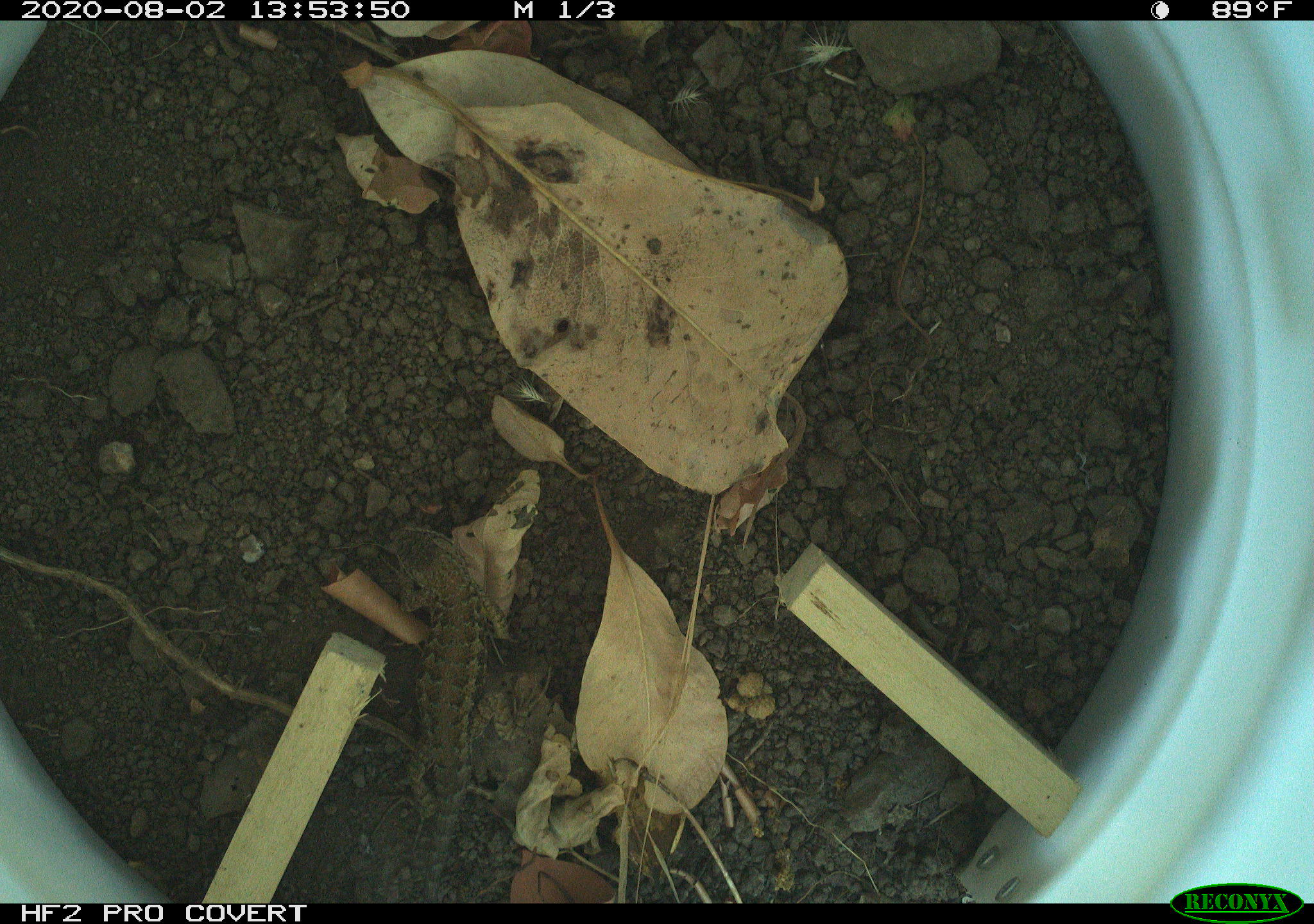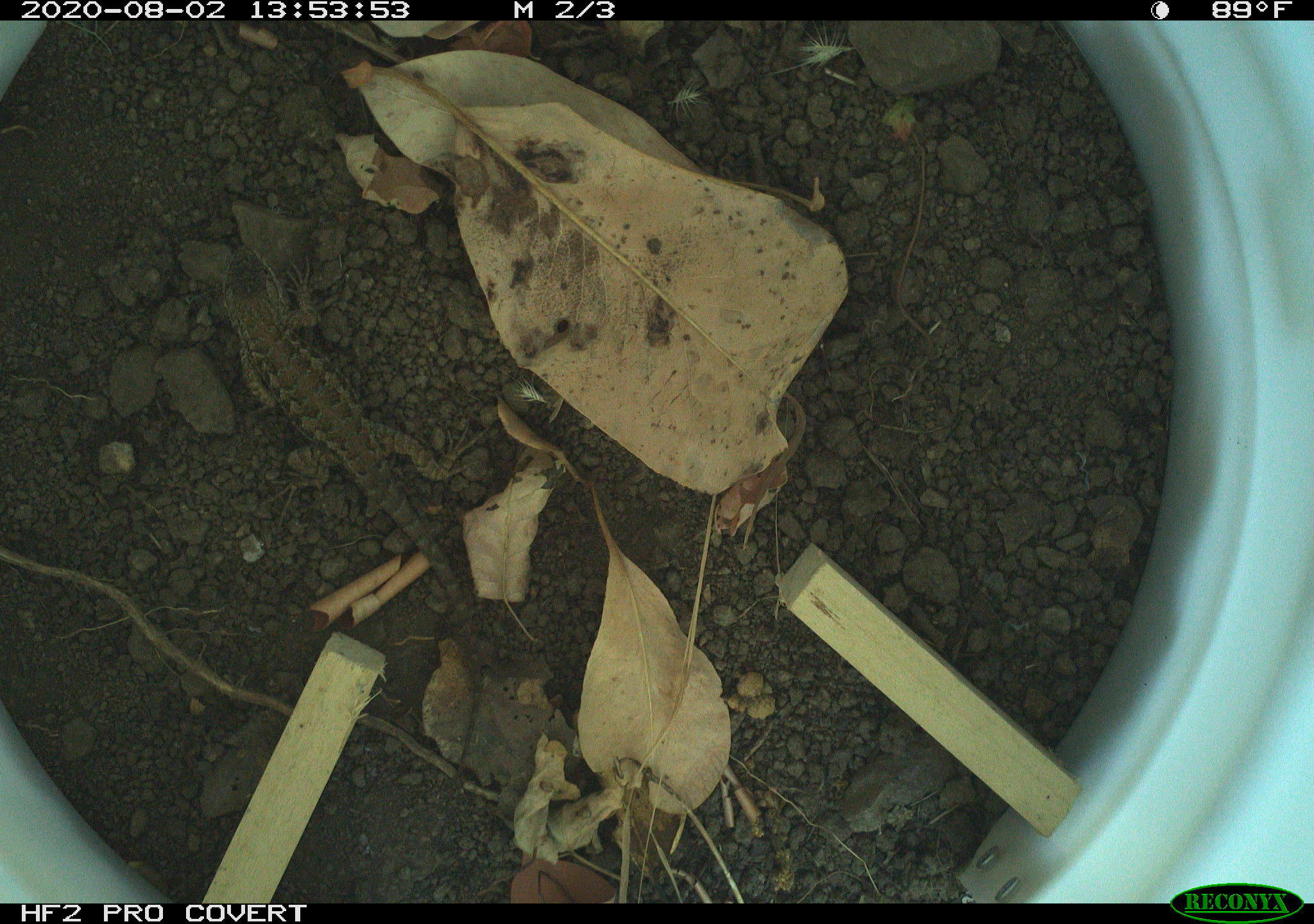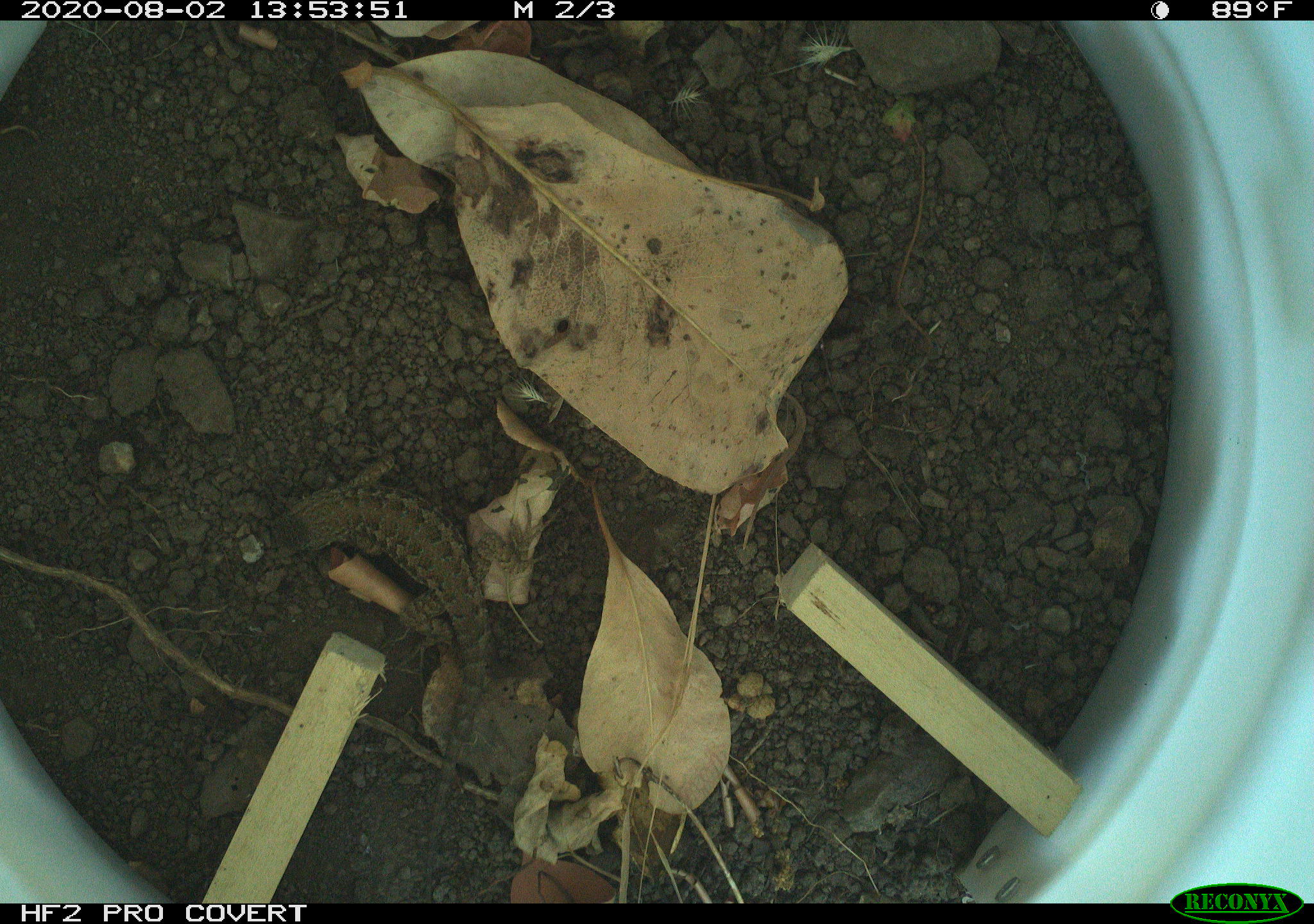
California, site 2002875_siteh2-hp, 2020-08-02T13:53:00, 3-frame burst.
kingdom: Animalia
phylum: Chordata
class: Reptilia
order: Squamata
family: Phrynosomatidae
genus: Sceloporus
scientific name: Sceloporus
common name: spiny lizards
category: sceloporus species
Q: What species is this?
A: Sceloporus species (spiny lizards) (Sceloporus).